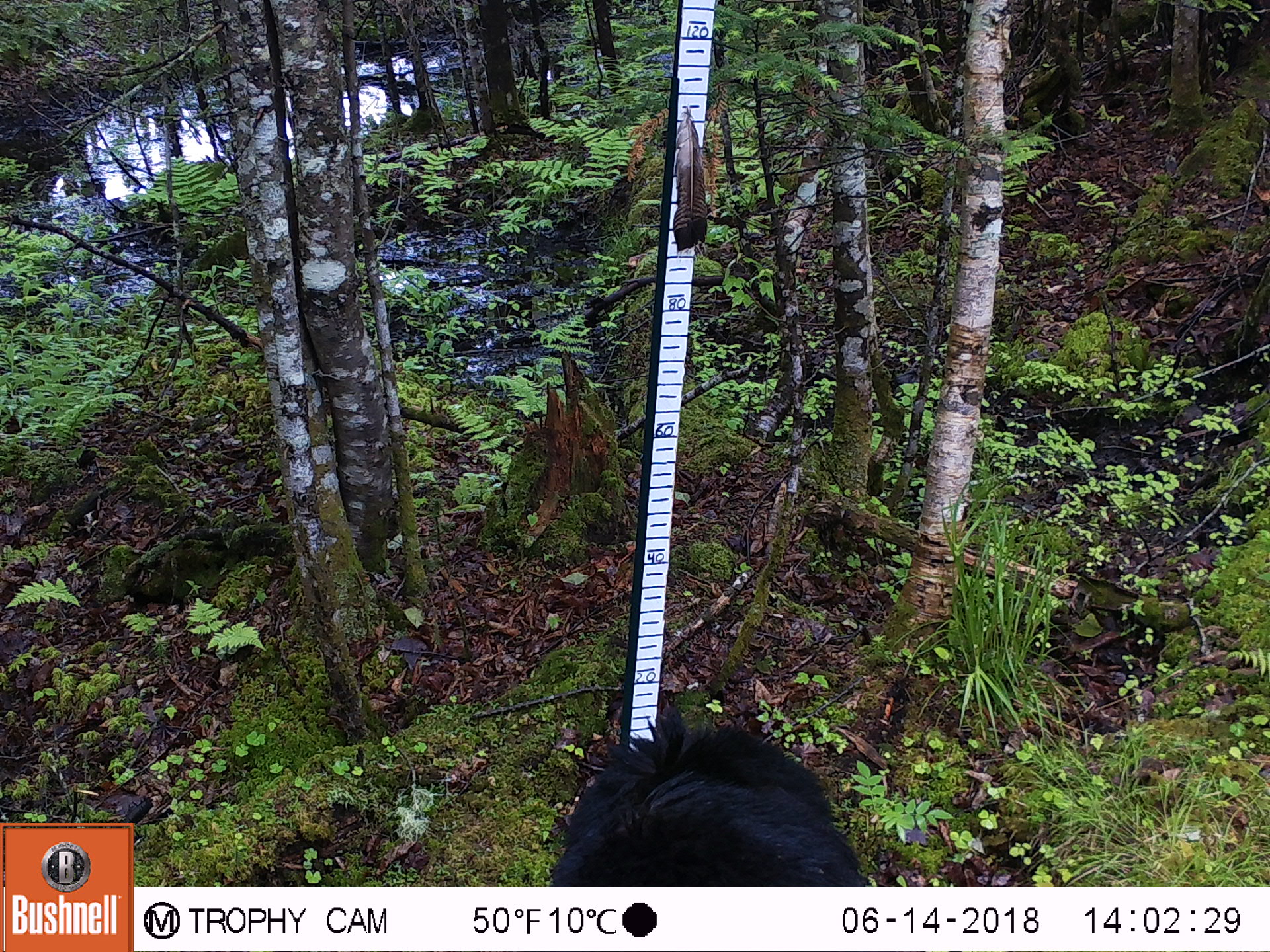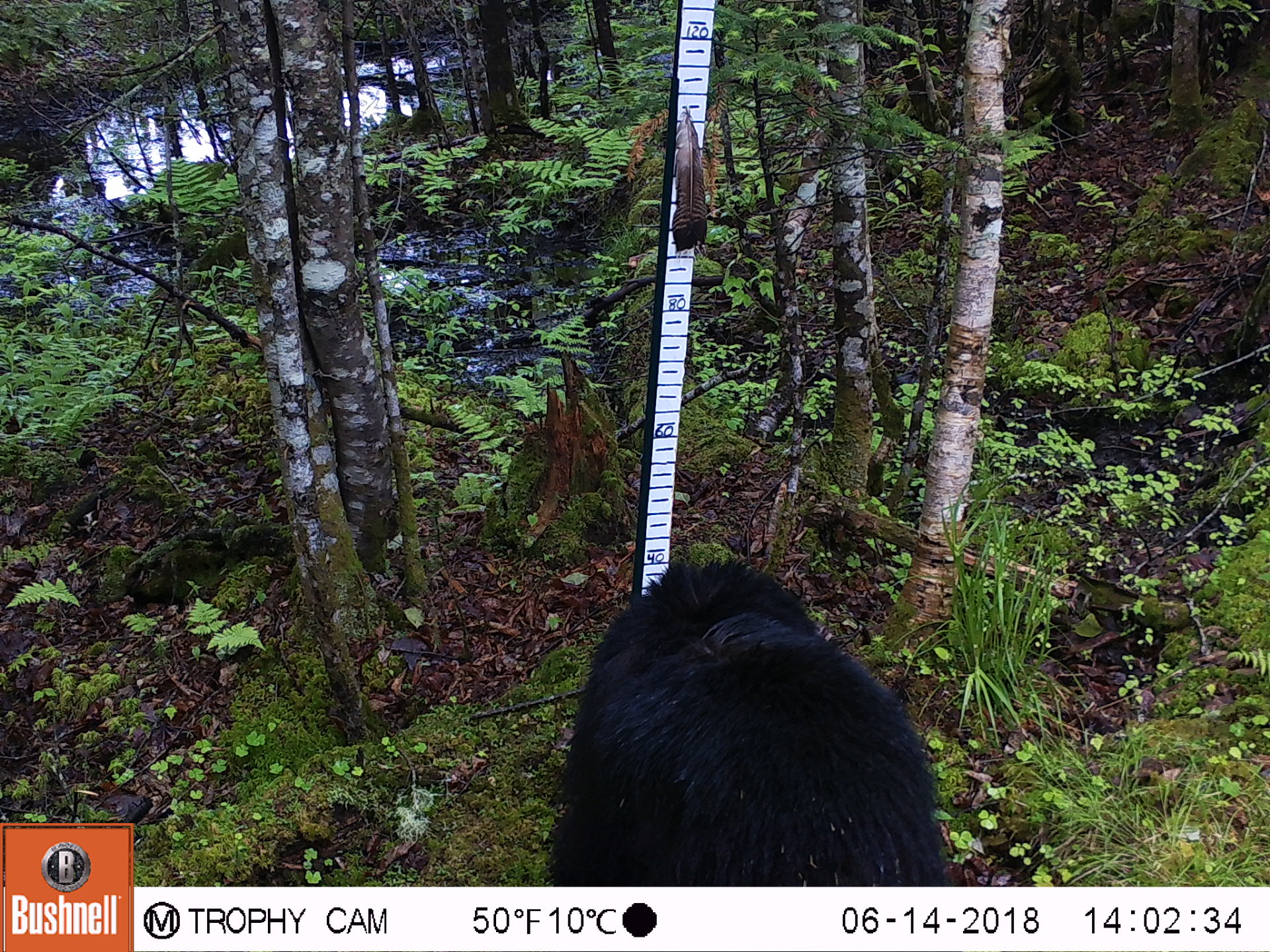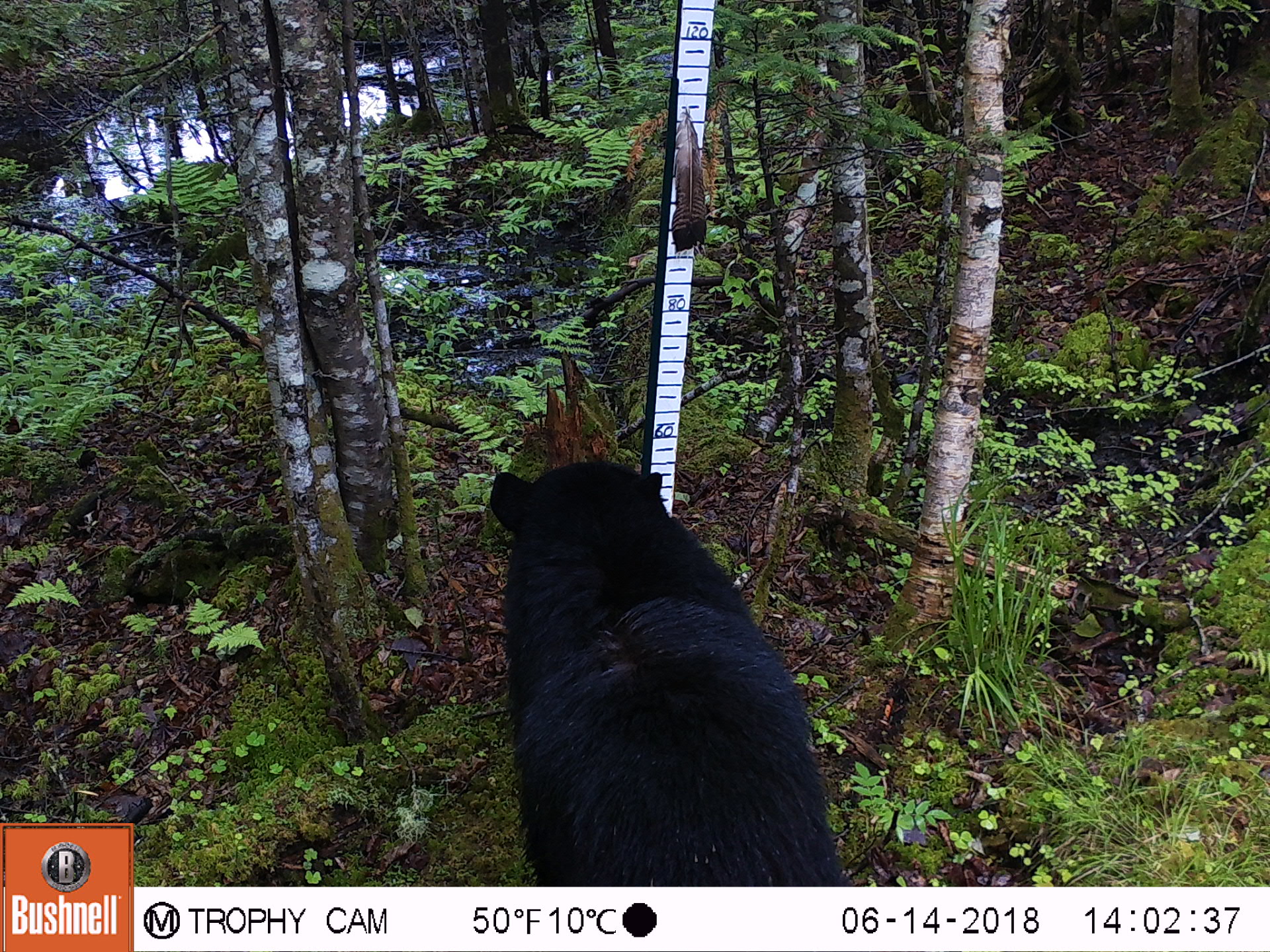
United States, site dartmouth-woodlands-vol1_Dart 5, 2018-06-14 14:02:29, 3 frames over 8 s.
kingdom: Animalia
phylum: Chordata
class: Mammalia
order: Carnivora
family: Ursidae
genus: Ursus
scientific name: Ursus americanus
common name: black bear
Black bear (Ursus americanus).